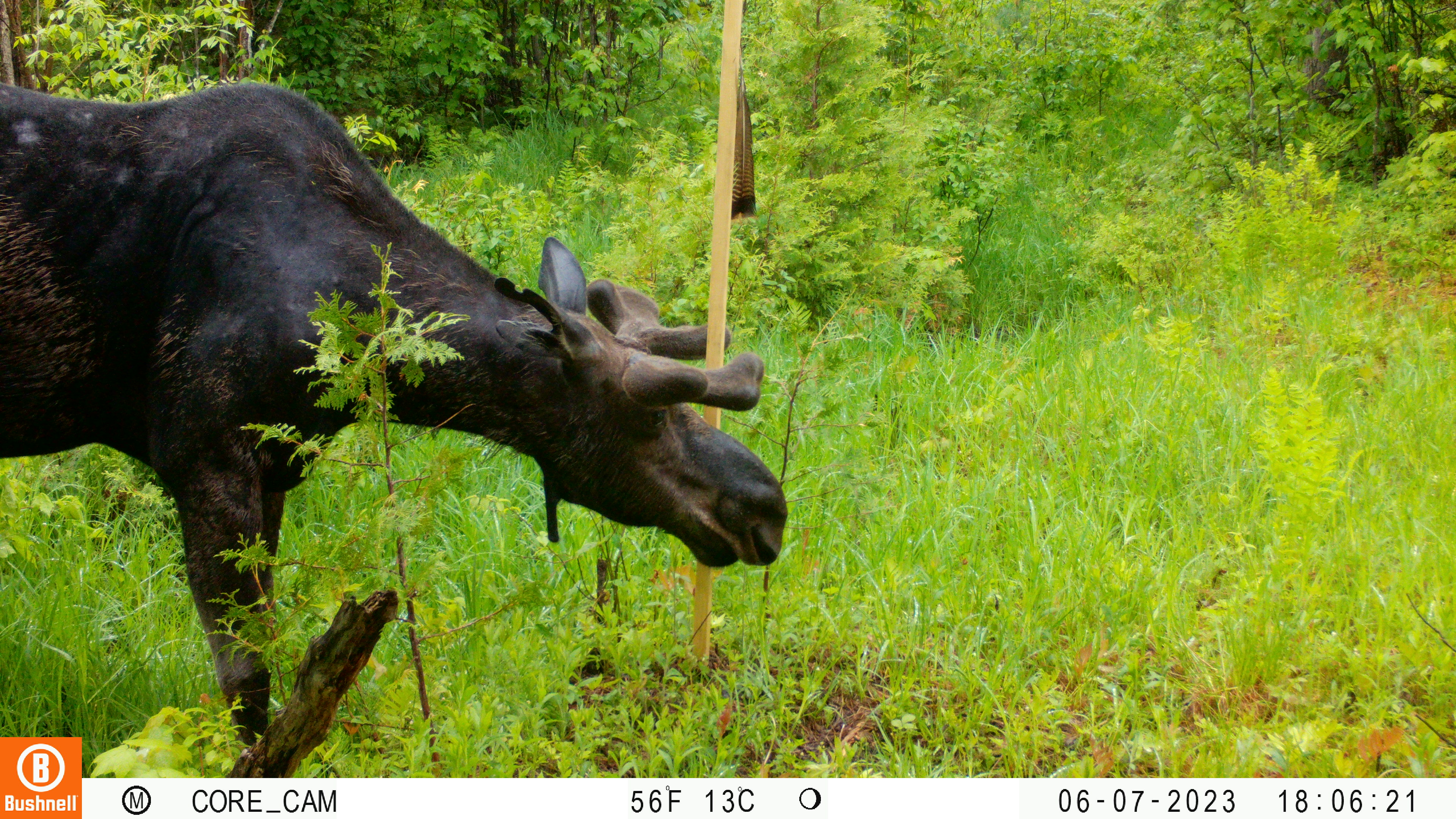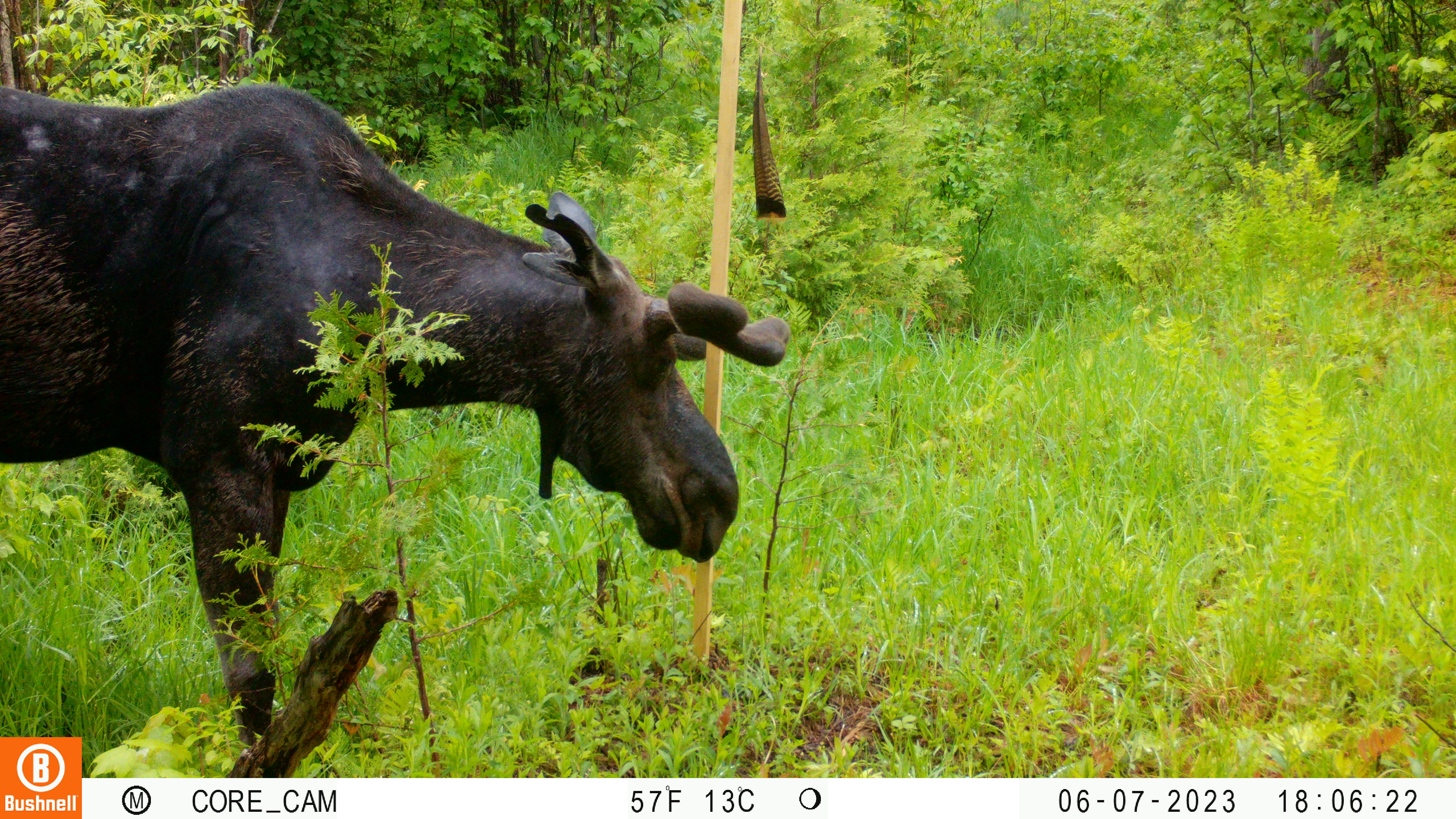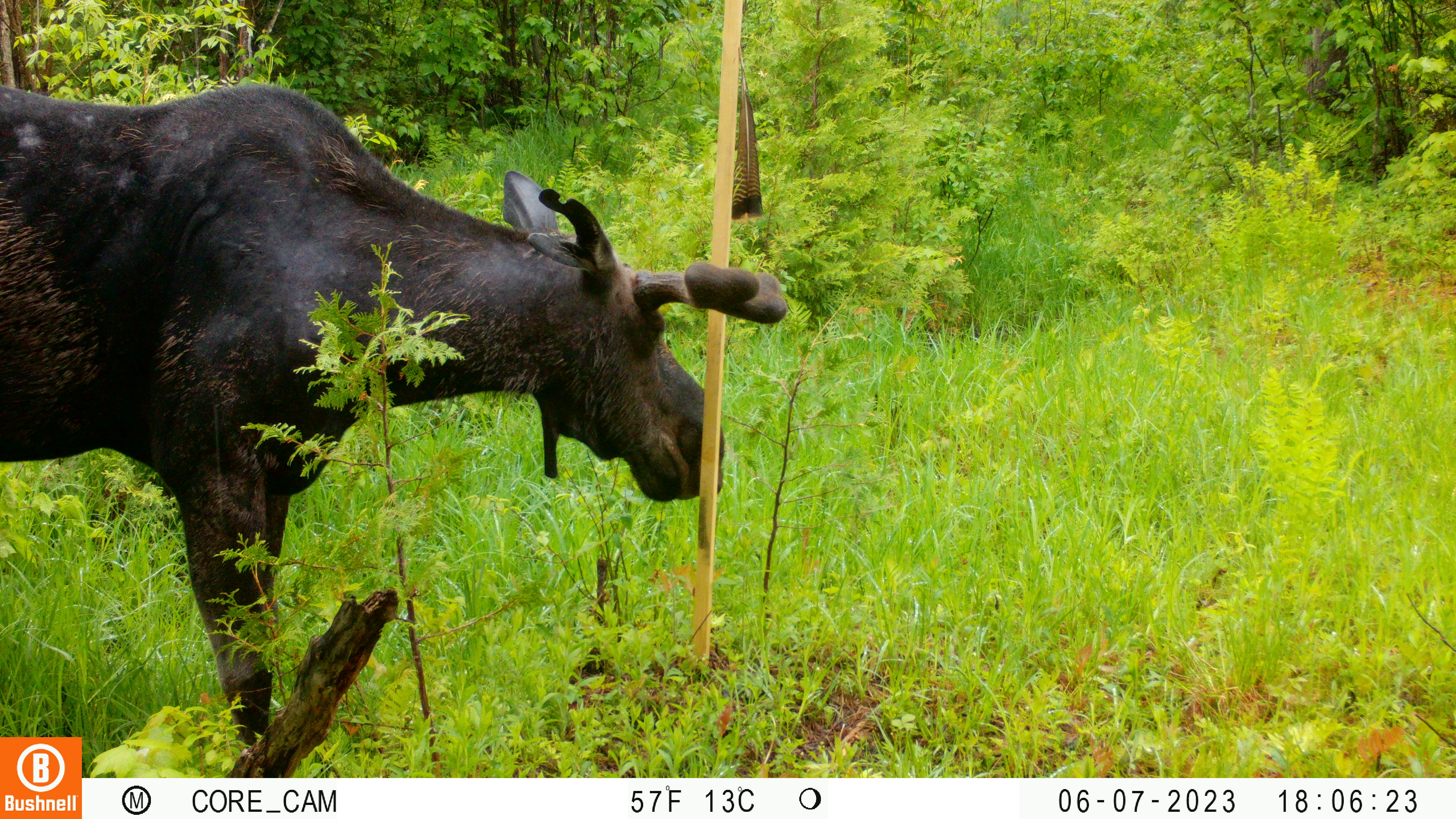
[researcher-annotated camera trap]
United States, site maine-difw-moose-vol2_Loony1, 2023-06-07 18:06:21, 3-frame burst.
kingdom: Animalia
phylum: Chordata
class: Mammalia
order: Artiodactyla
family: Cervidae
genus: Alces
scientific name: Alces alces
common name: moose